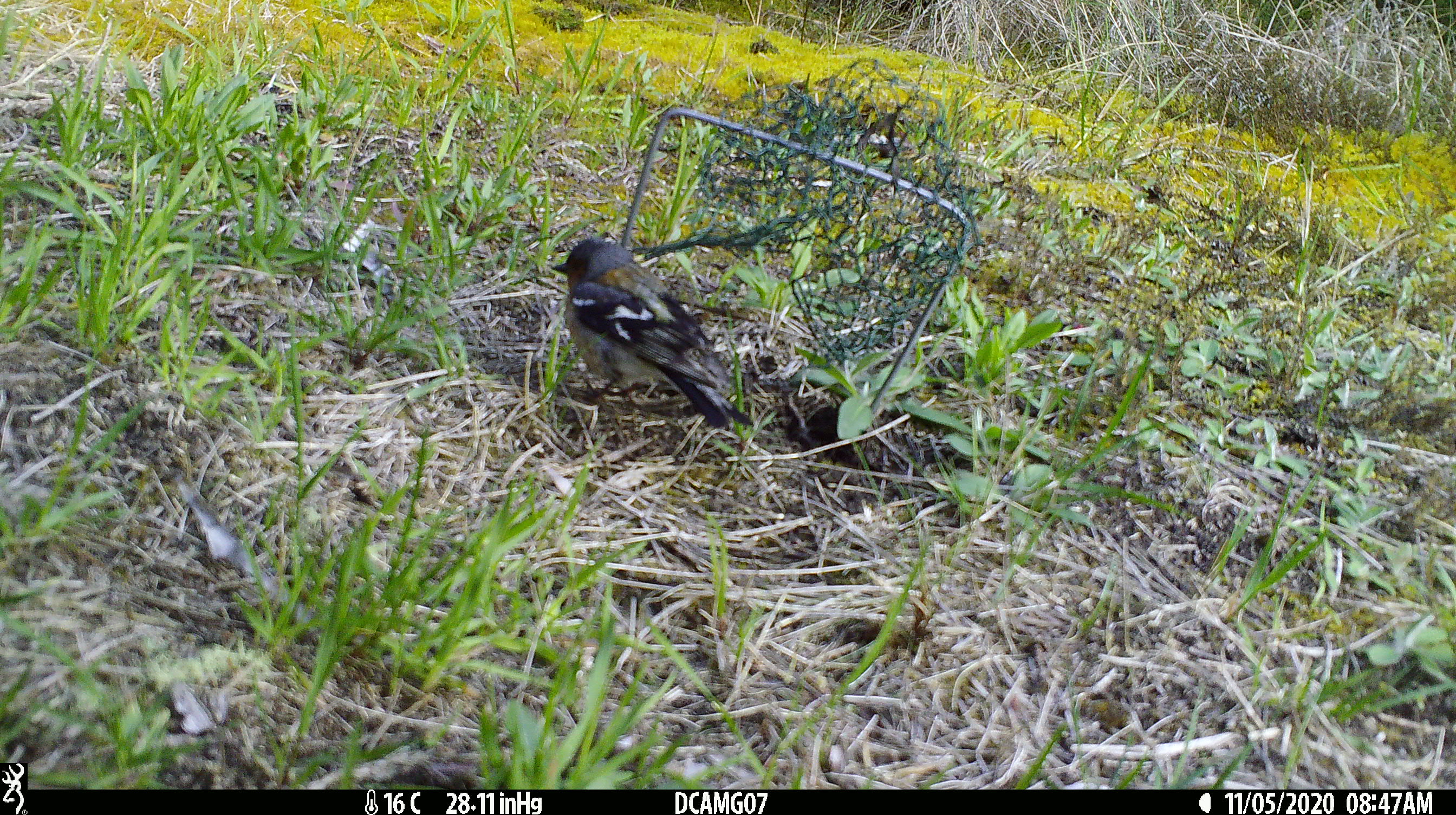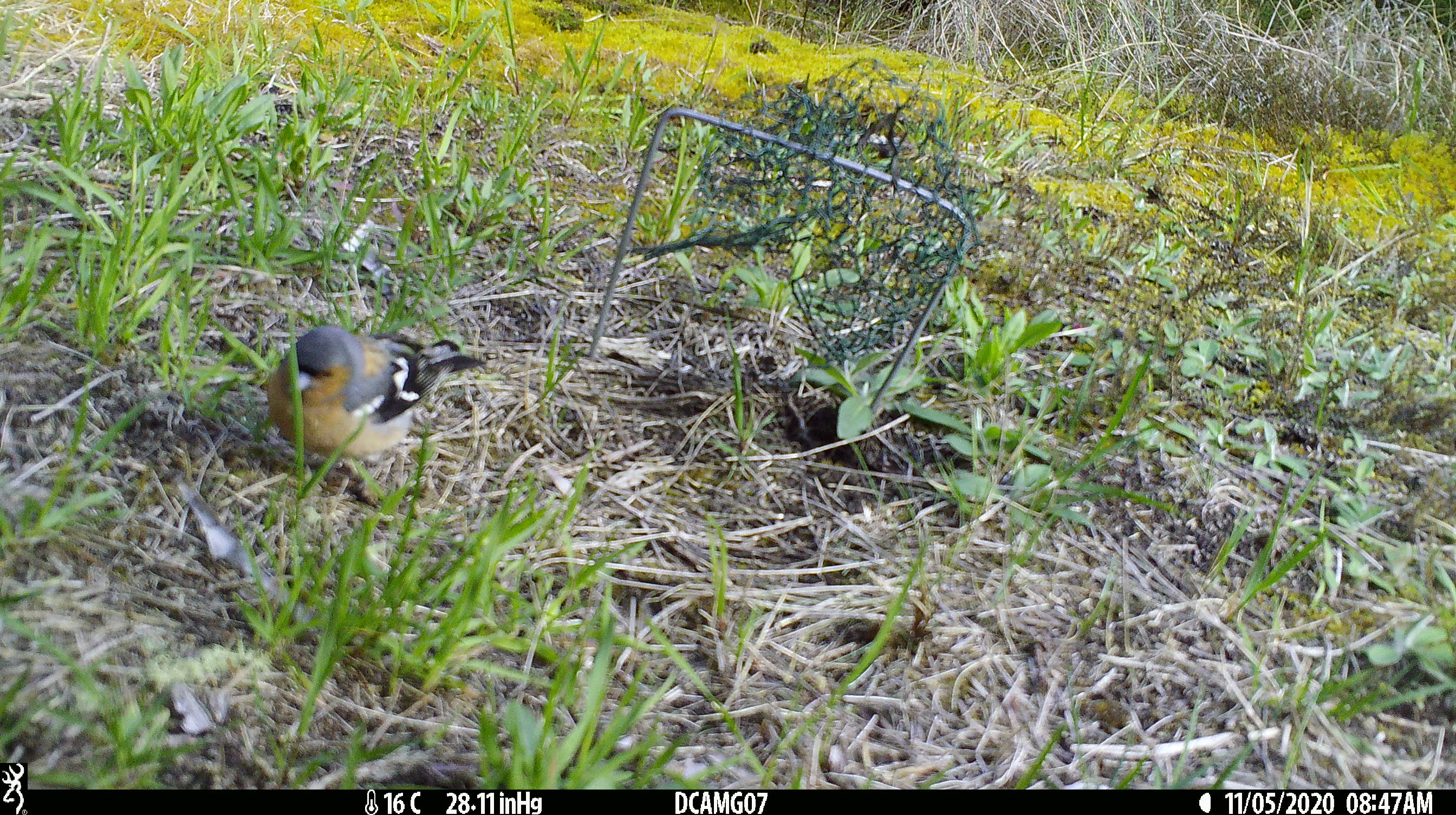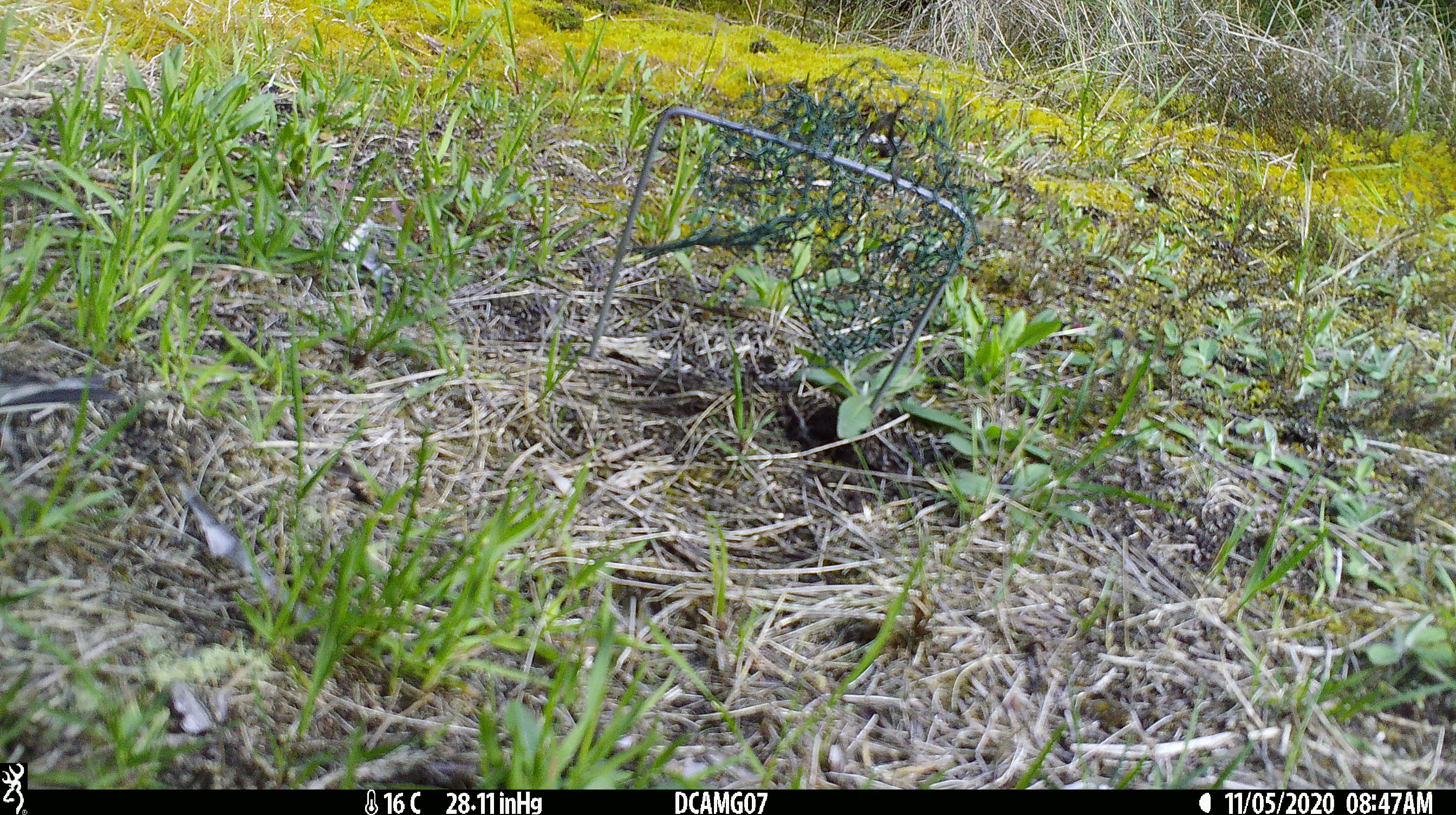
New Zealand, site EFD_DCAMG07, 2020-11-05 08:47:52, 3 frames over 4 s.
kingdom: Animalia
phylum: Chordata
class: Aves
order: Passeriformes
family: Fringillidae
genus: Fringilla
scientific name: Fringilla coelebs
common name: common chaffinch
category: chaffinch